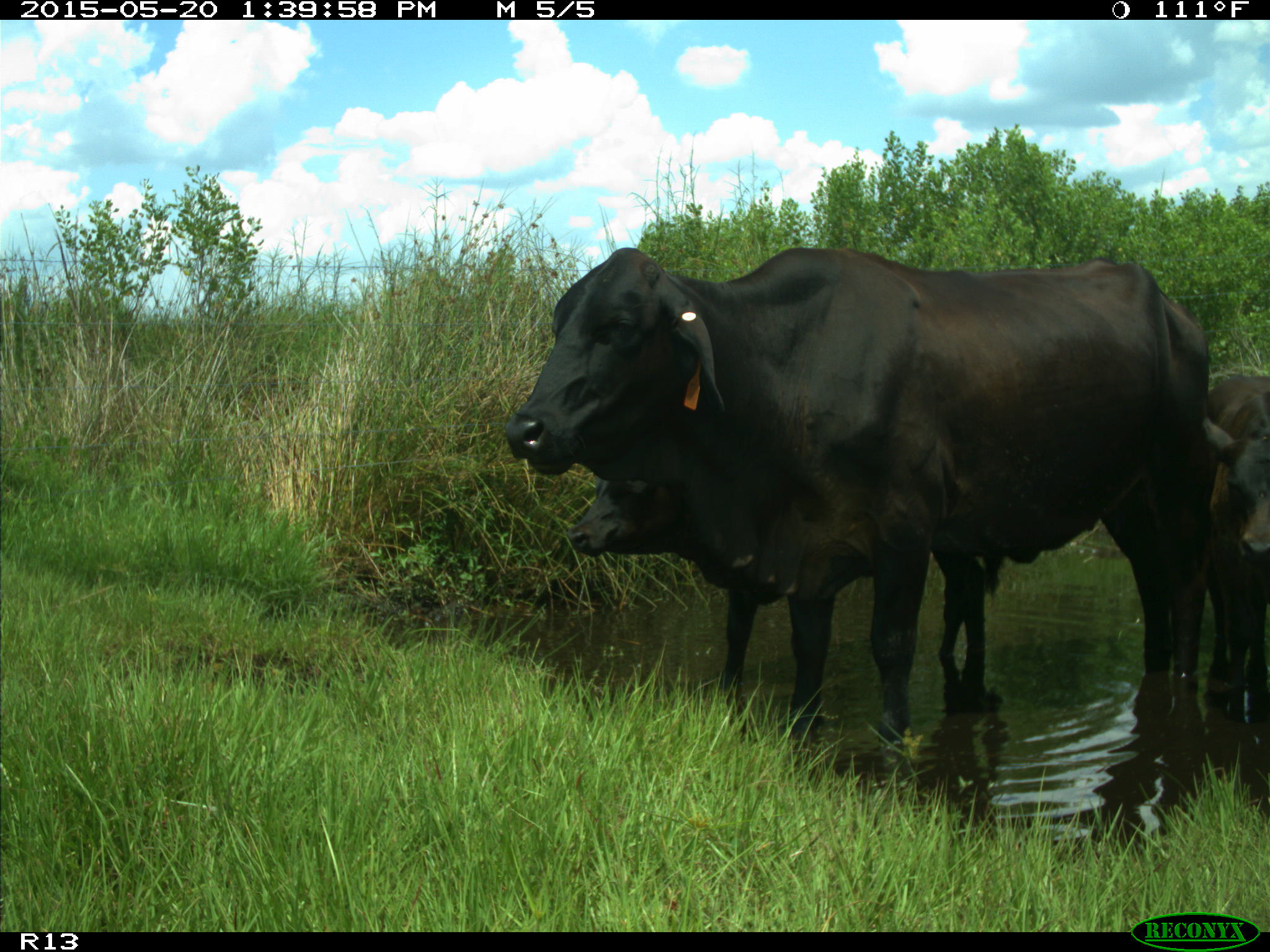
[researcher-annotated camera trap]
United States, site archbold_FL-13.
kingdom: Animalia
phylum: Chordata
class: Mammalia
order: Artiodactyla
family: Bovidae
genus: Bos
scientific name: Bos taurus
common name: domestic cow